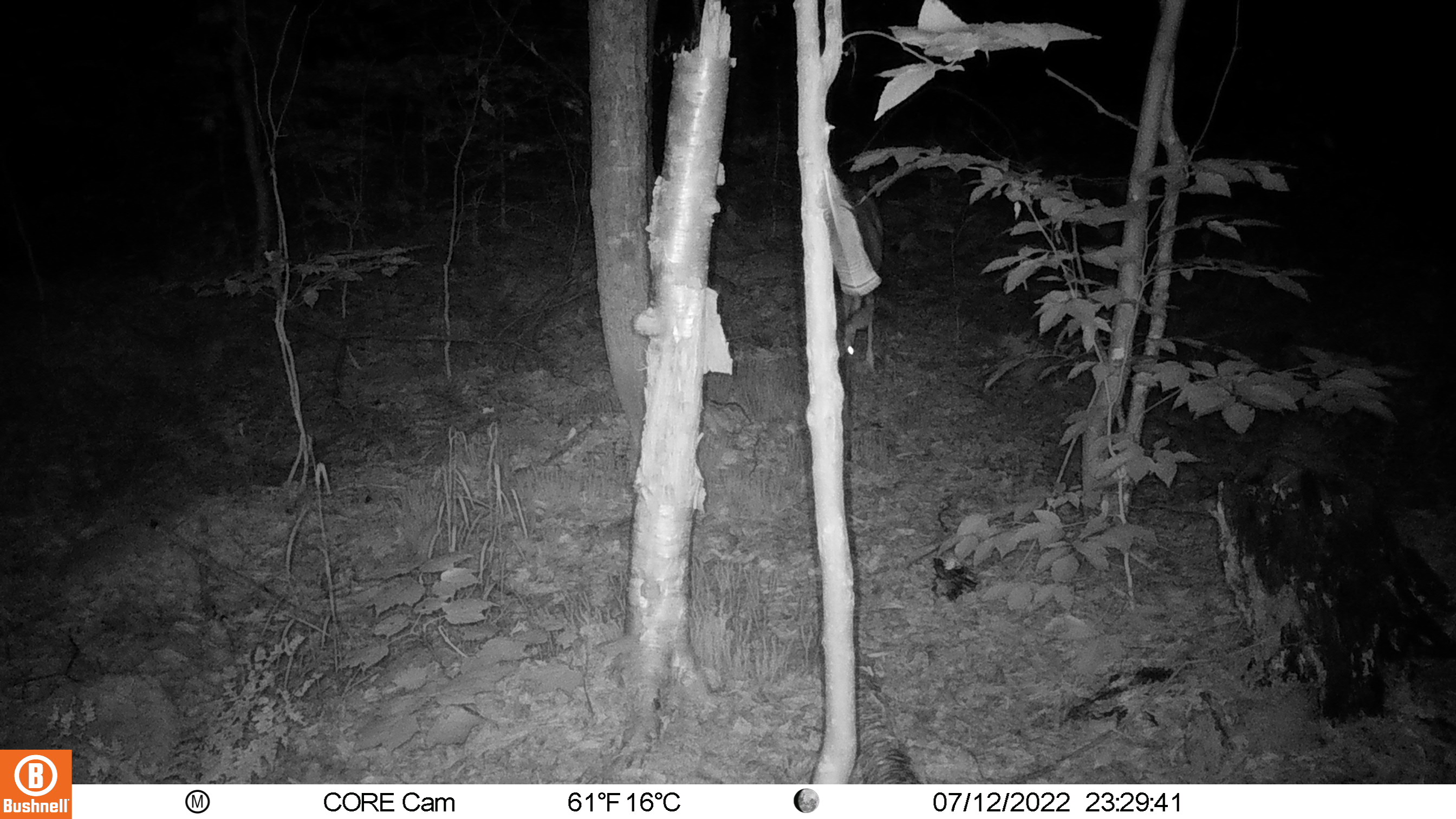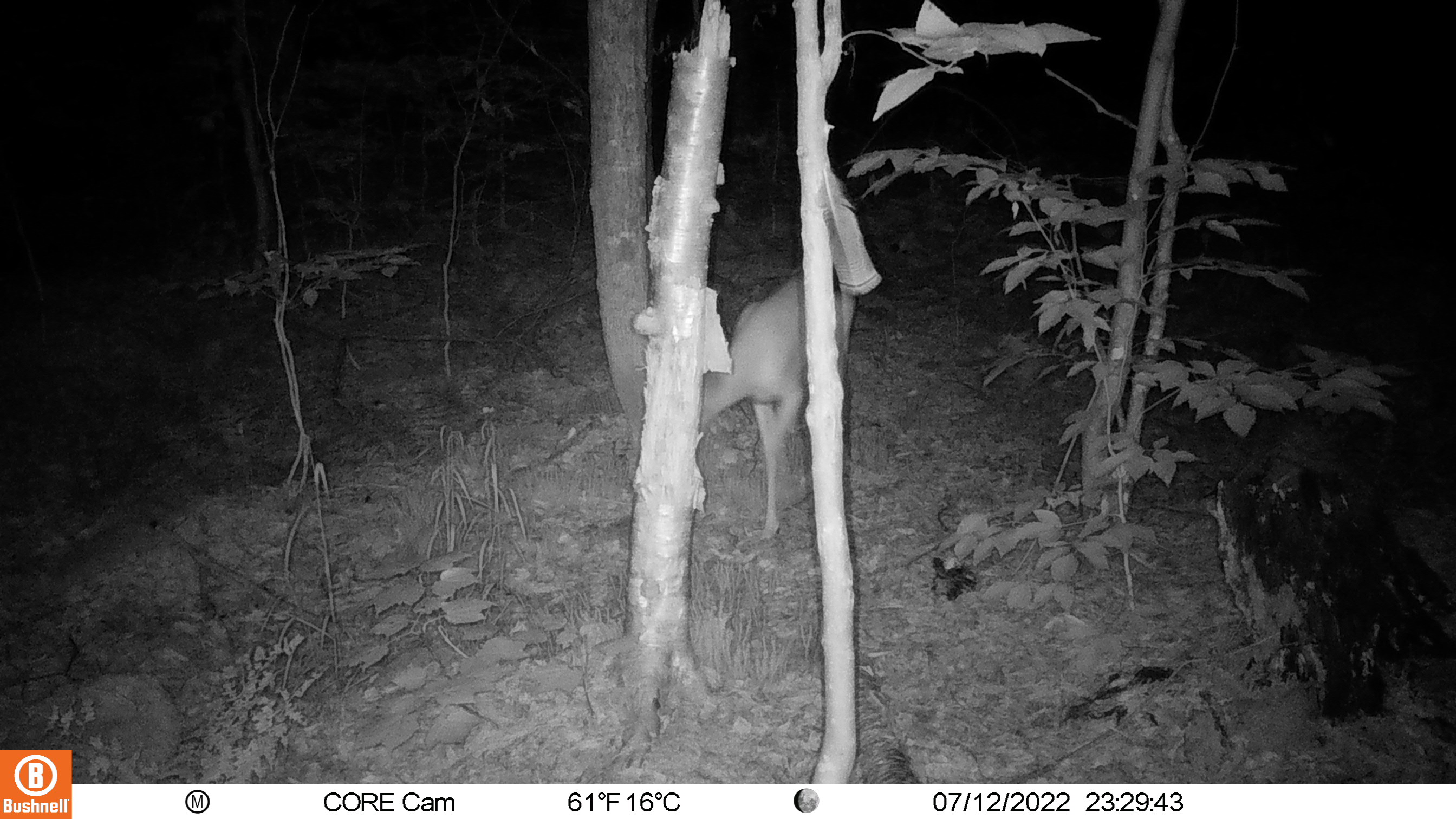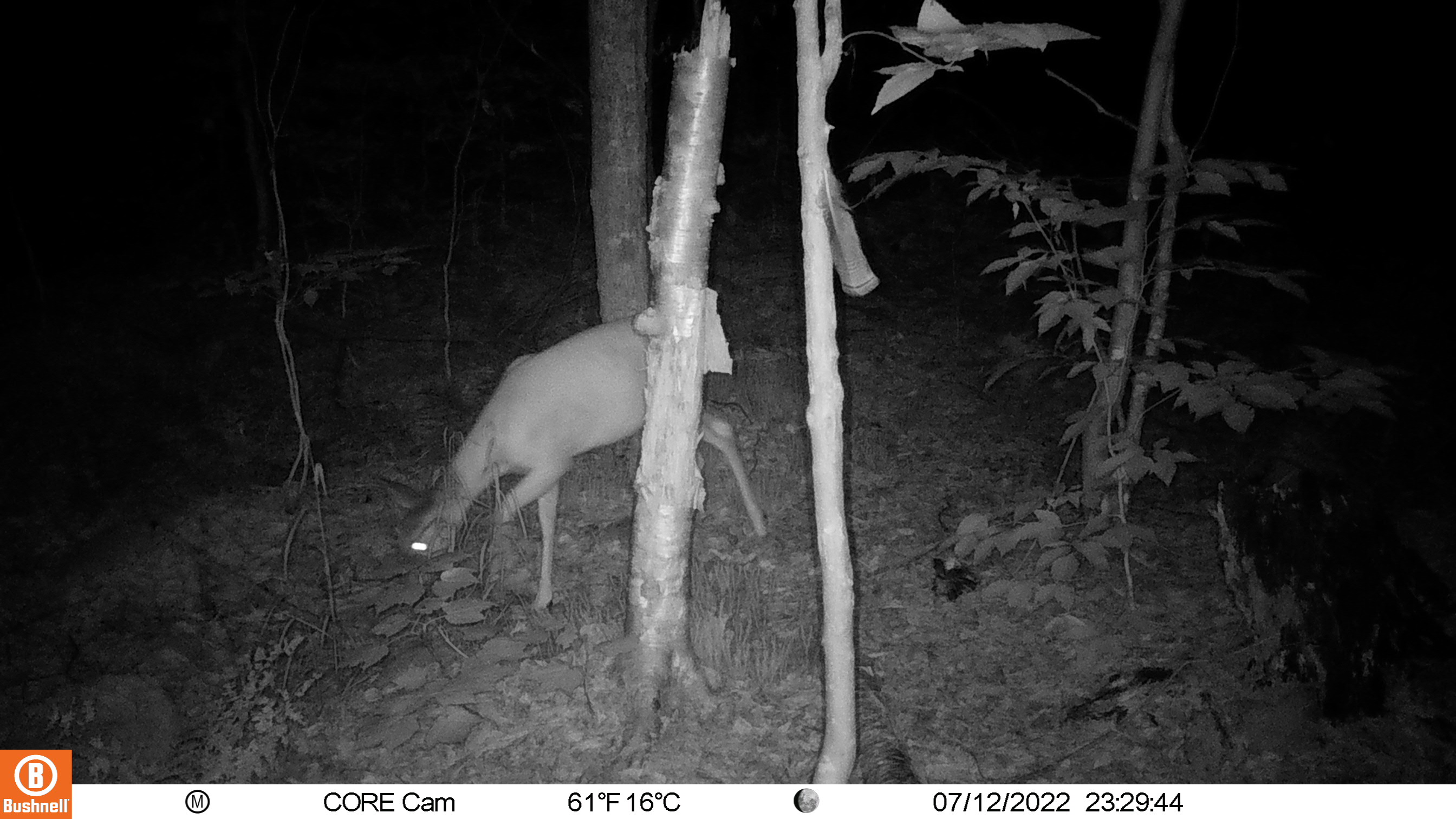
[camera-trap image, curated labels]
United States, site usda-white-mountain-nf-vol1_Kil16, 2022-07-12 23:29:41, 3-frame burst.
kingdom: Animalia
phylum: Chordata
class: Mammalia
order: Artiodactyla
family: Cervidae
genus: Odocoileus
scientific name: Odocoileus virginianus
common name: white-tailed deer